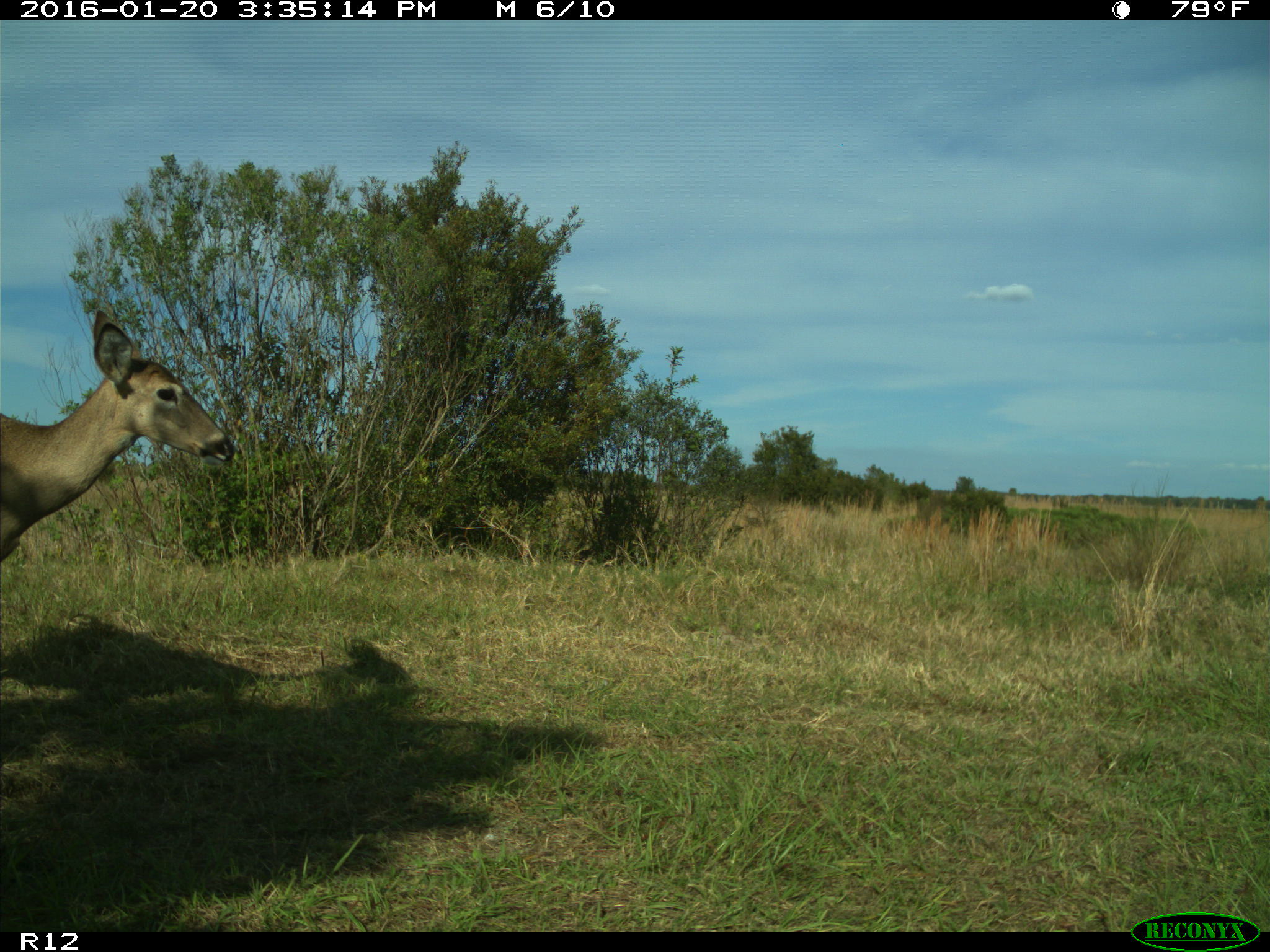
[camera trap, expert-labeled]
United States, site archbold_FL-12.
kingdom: Animalia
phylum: Chordata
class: Mammalia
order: Artiodactyla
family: Cervidae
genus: Odocoileus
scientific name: Odocoileus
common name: deer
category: unidentified deer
Unidentified deer (deer) (Odocoileus).